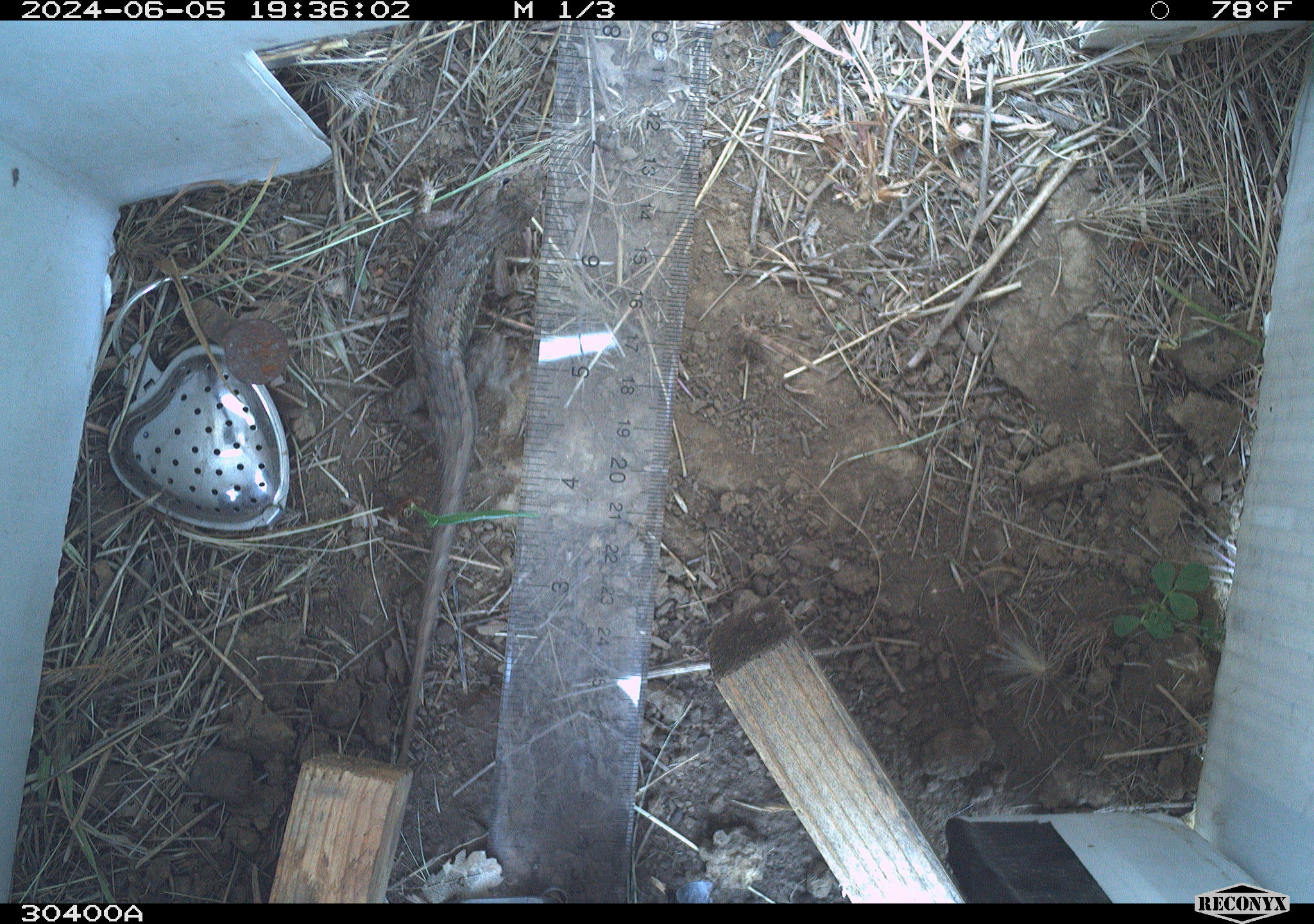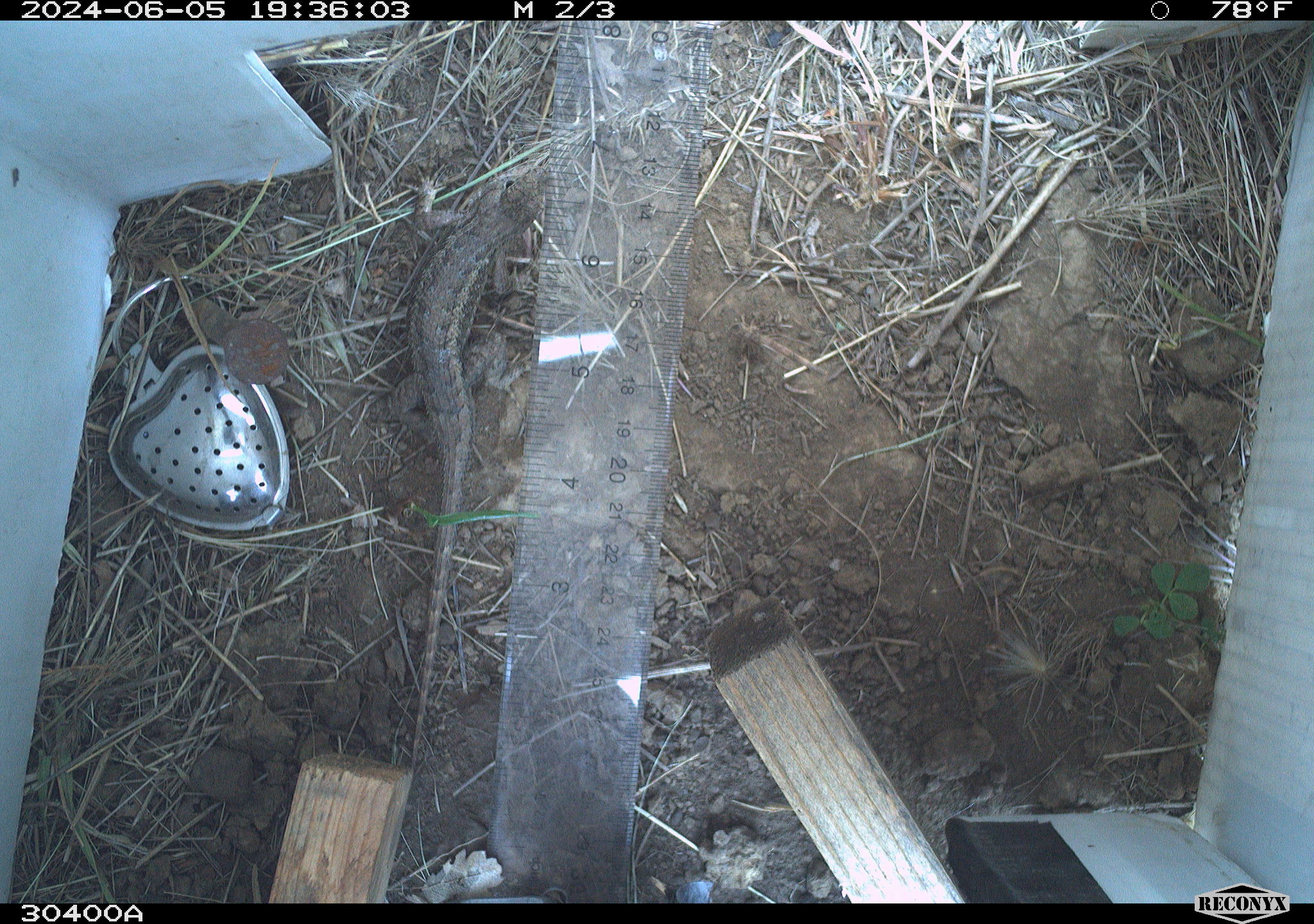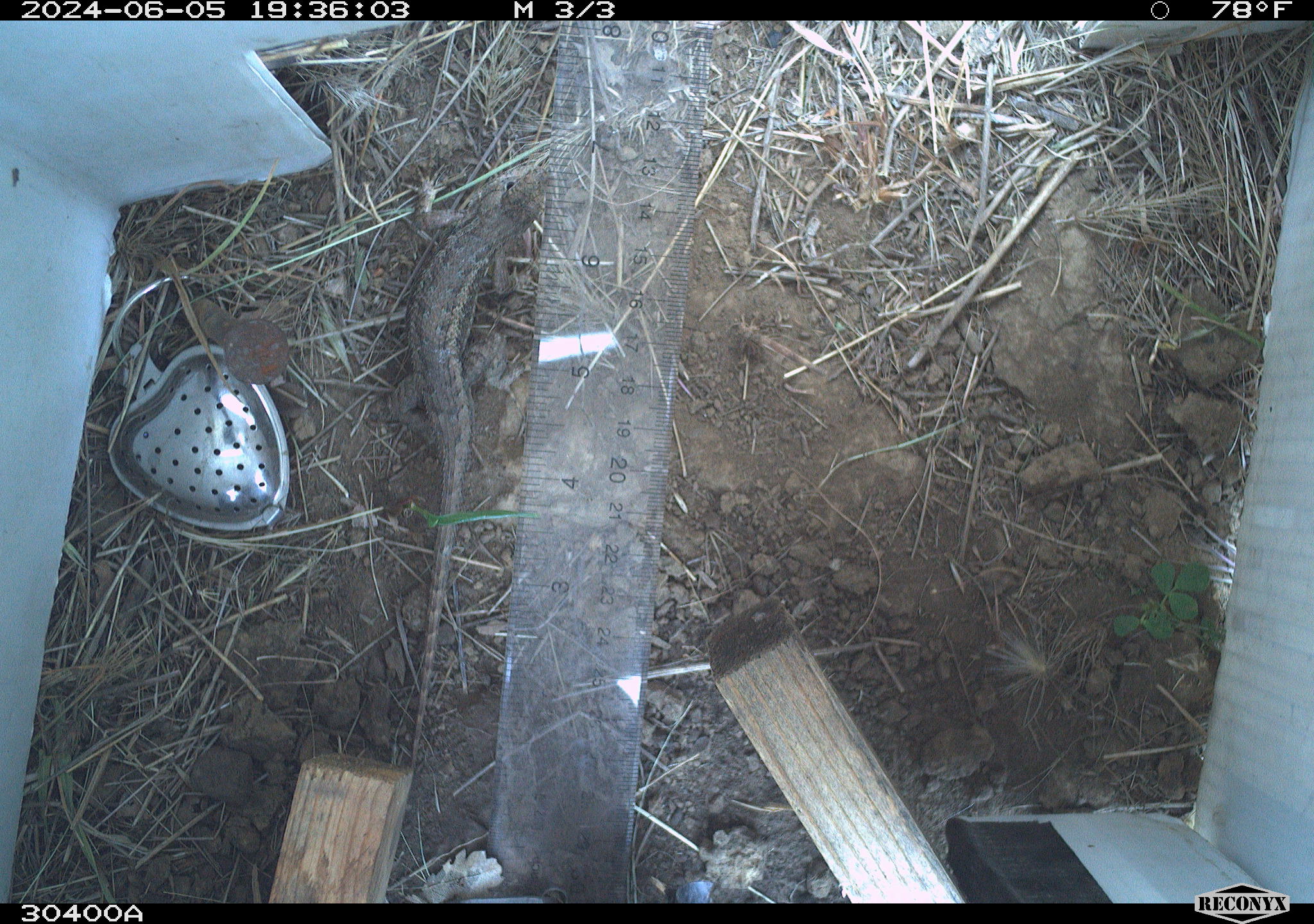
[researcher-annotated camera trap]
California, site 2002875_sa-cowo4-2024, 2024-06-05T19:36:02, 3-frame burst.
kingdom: Animalia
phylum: Chordata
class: Reptilia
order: Squamata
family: Phrynosomatidae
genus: Sceloporus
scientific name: Sceloporus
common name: spiny lizards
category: sceloporus species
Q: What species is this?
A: Sceloporus species (spiny lizards) (Sceloporus).